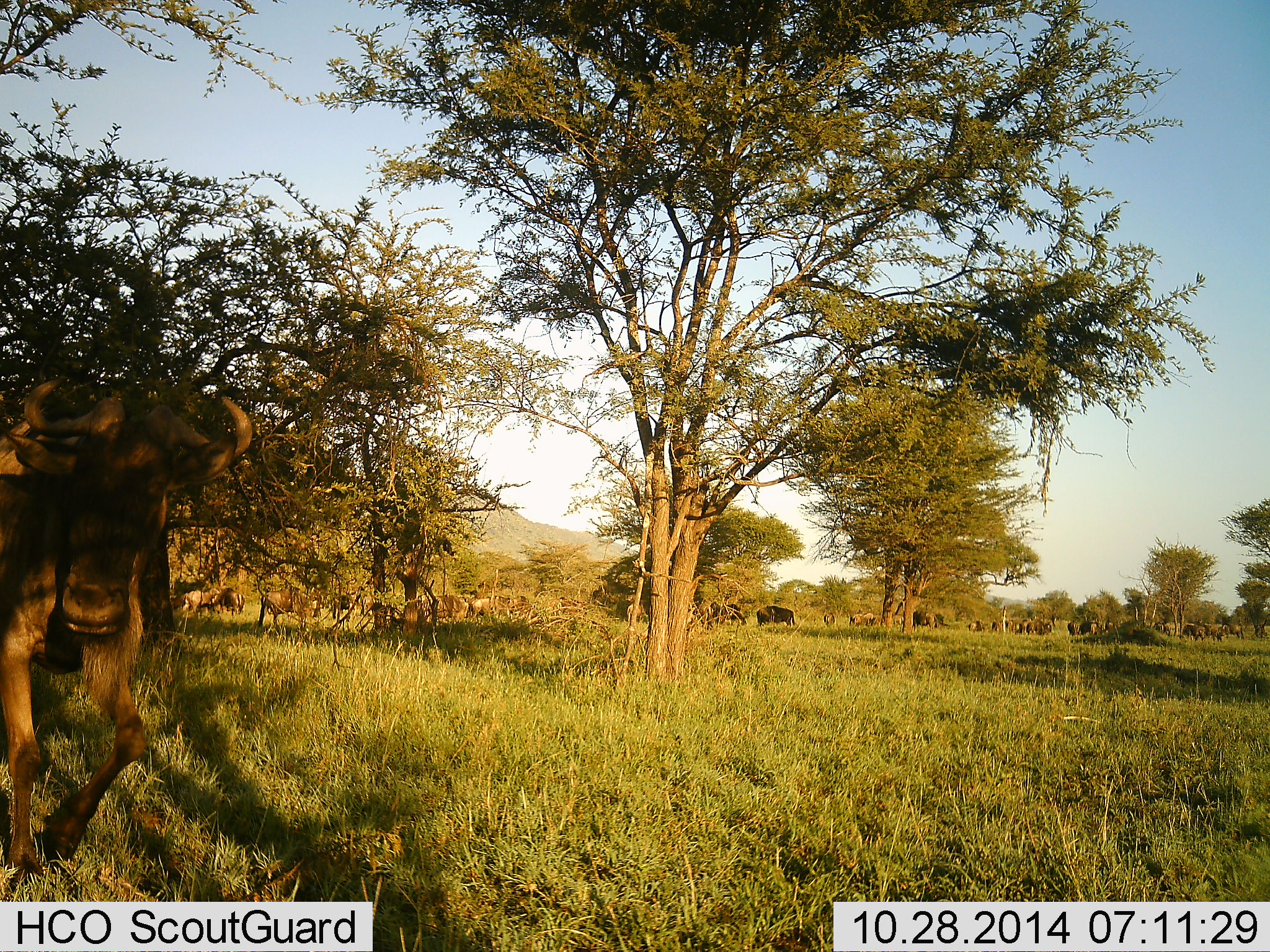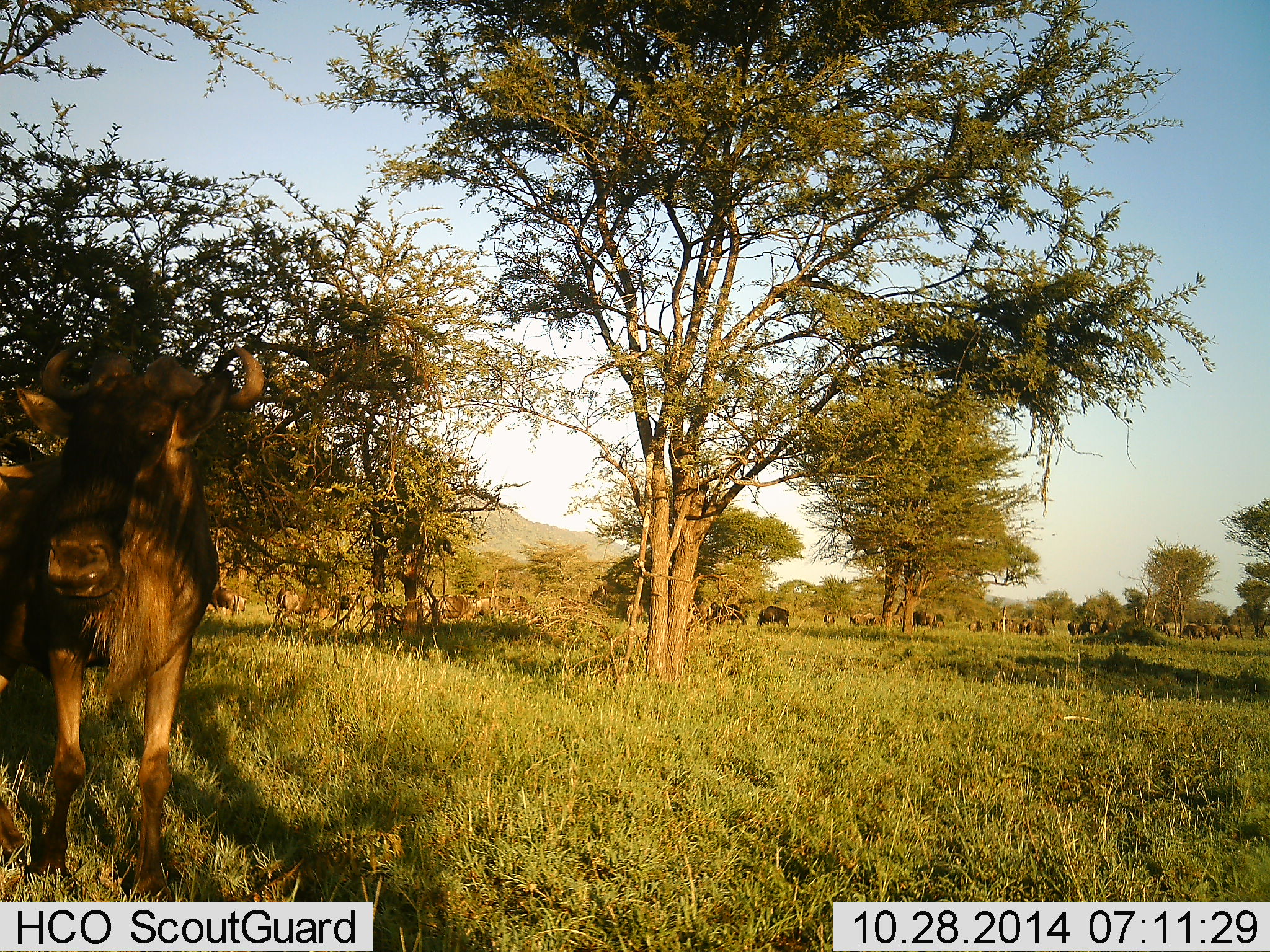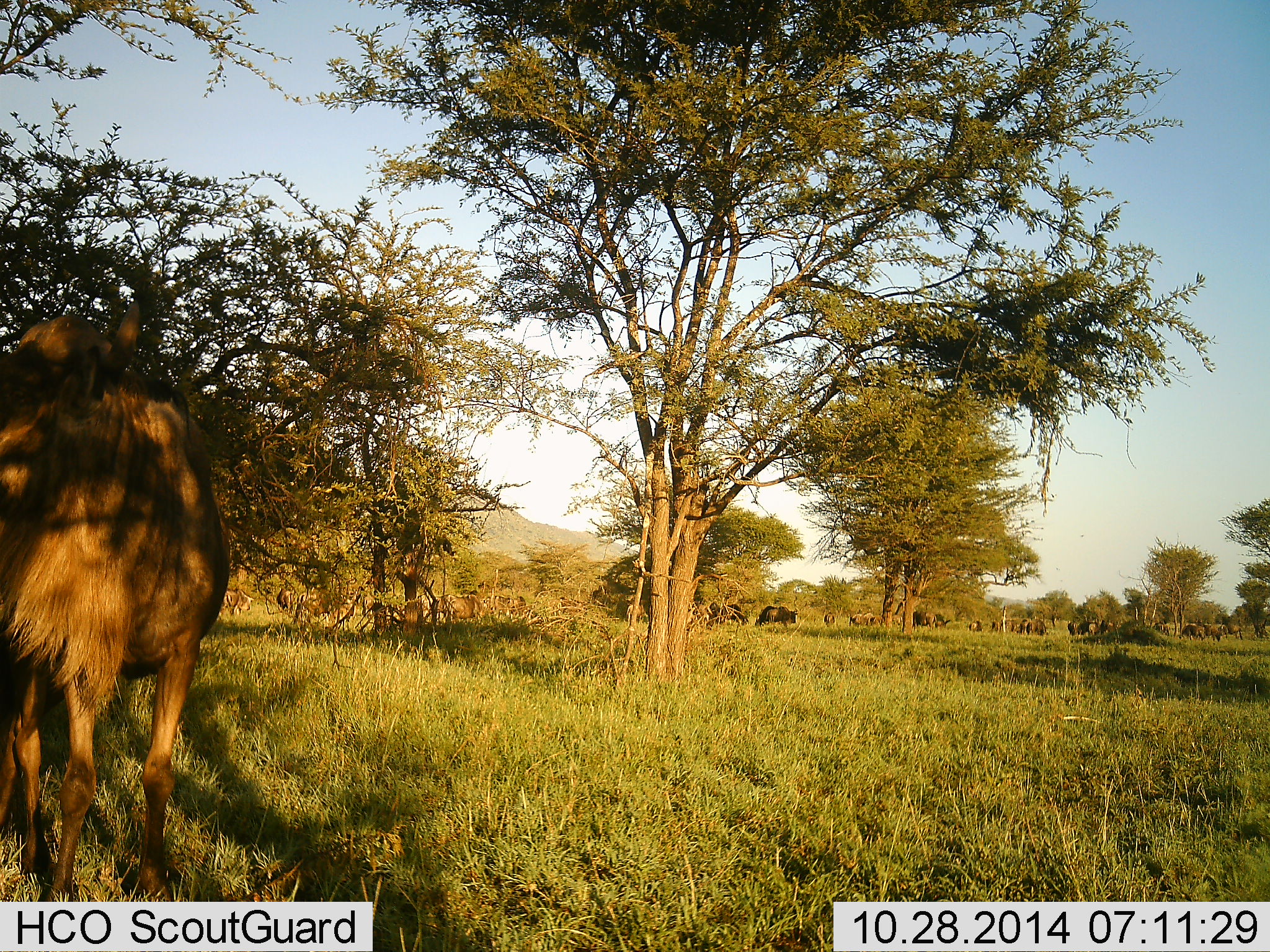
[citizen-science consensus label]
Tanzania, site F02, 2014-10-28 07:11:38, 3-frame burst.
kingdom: Animalia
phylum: Chordata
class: Mammalia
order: Artiodactyla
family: Bovidae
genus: Connochaetes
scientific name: Connochaetes taurinus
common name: blue wildebeest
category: wildebeest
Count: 11-50.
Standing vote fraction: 82%.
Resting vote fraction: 0%.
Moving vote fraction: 64%.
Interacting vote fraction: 9%.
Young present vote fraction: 0%.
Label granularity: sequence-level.